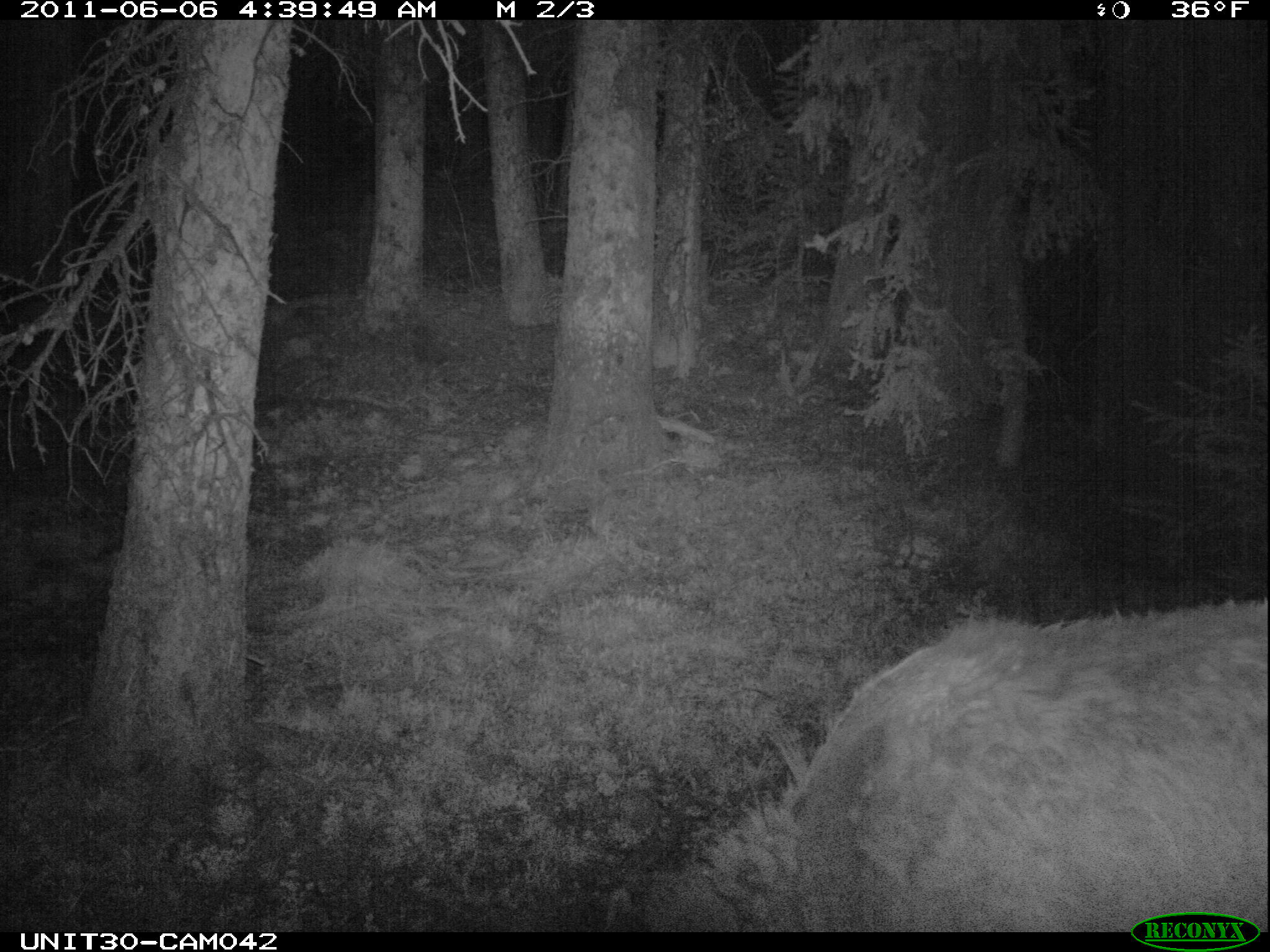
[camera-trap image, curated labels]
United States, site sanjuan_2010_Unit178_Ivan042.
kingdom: Animalia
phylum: Chordata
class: Mammalia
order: Artiodactyla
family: Cervidae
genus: Cervus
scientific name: Cervus elaphus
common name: red deer